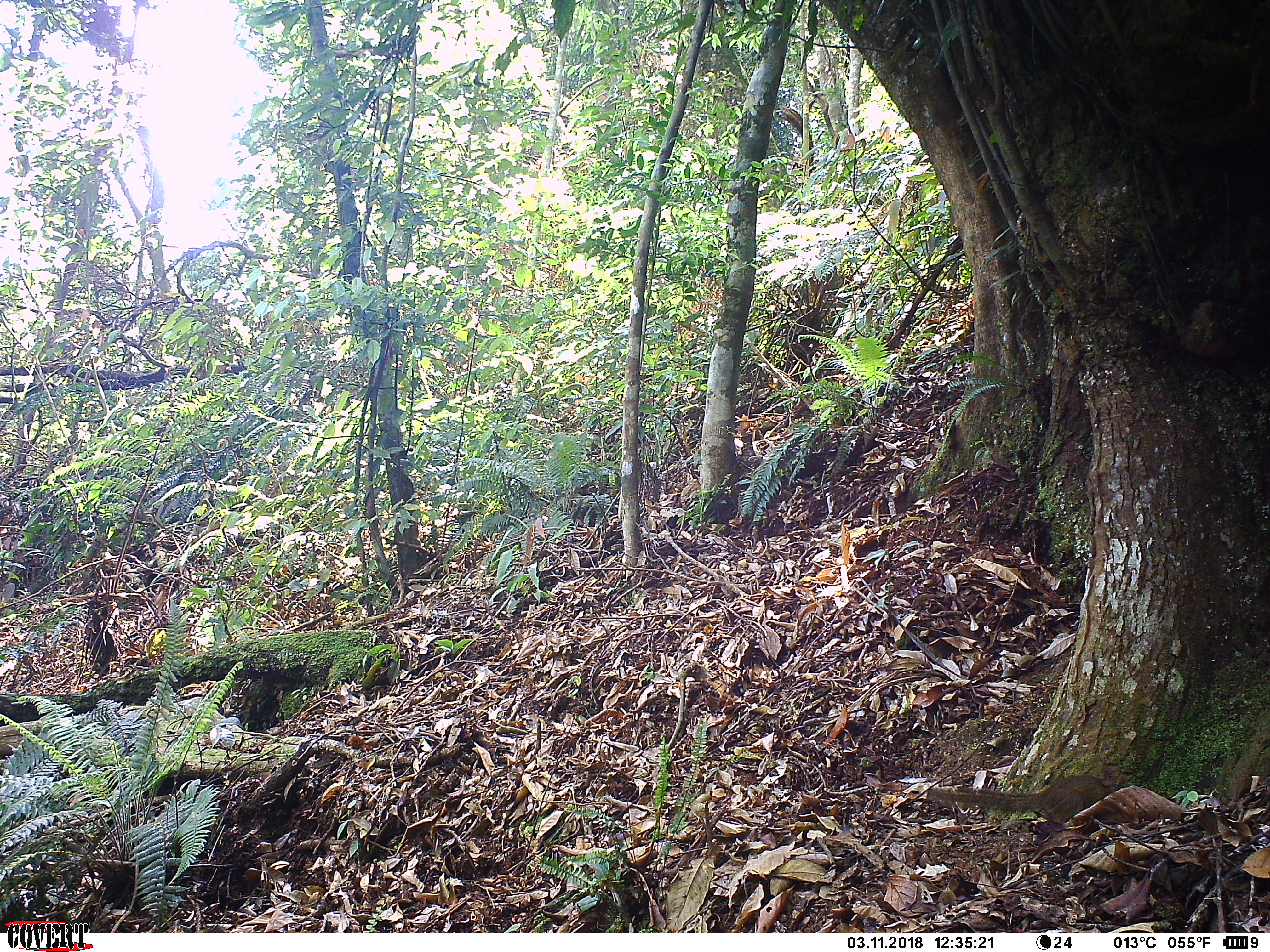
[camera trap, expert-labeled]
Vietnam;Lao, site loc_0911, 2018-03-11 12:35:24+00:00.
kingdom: Animalia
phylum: Chordata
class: Mammalia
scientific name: Mammalia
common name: mammal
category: unidentified small mammal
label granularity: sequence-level